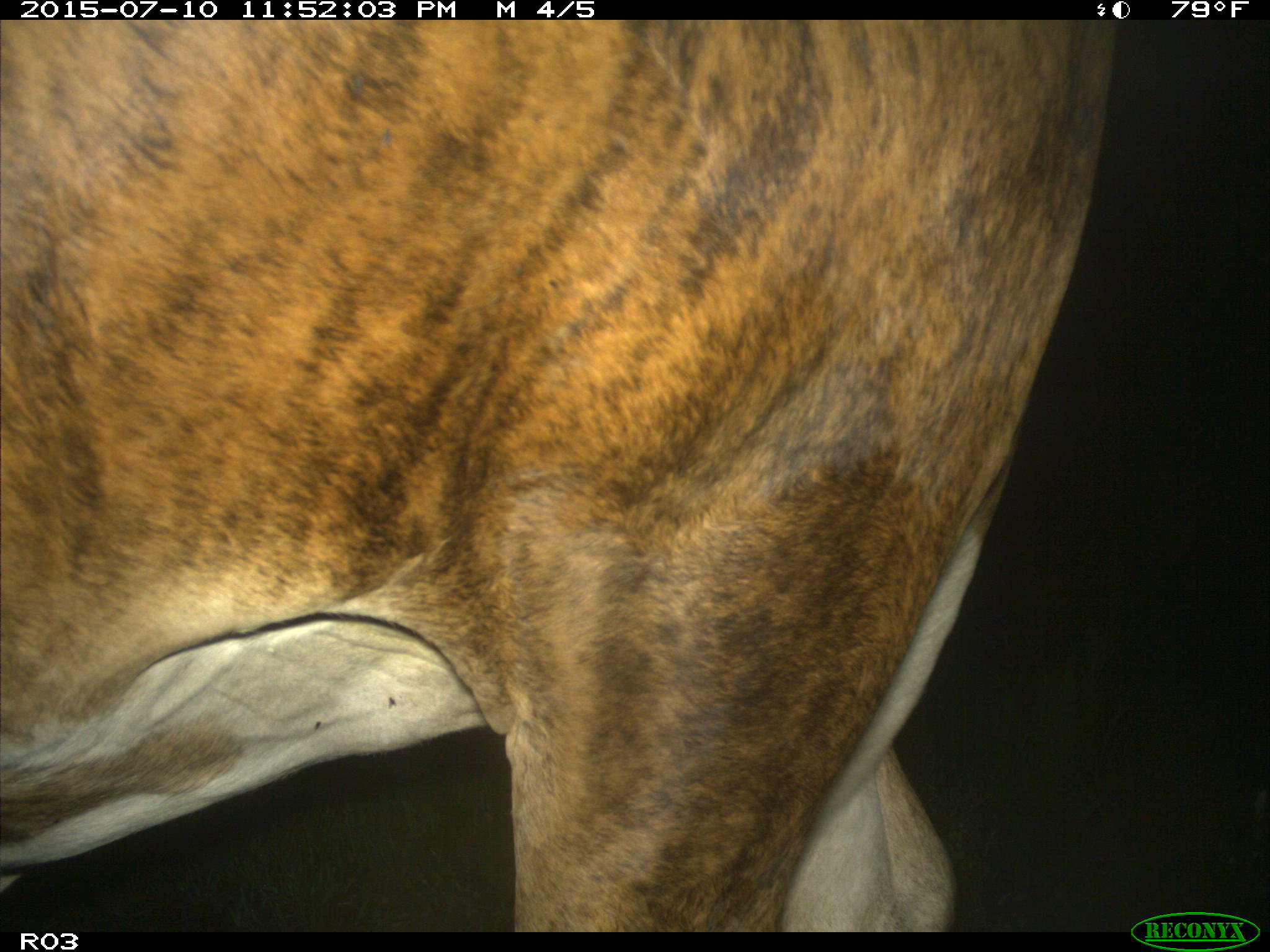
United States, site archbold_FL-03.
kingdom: Animalia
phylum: Chordata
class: Mammalia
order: Artiodactyla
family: Bovidae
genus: Bos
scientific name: Bos taurus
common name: domestic cow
Bos taurus (domestic cow).